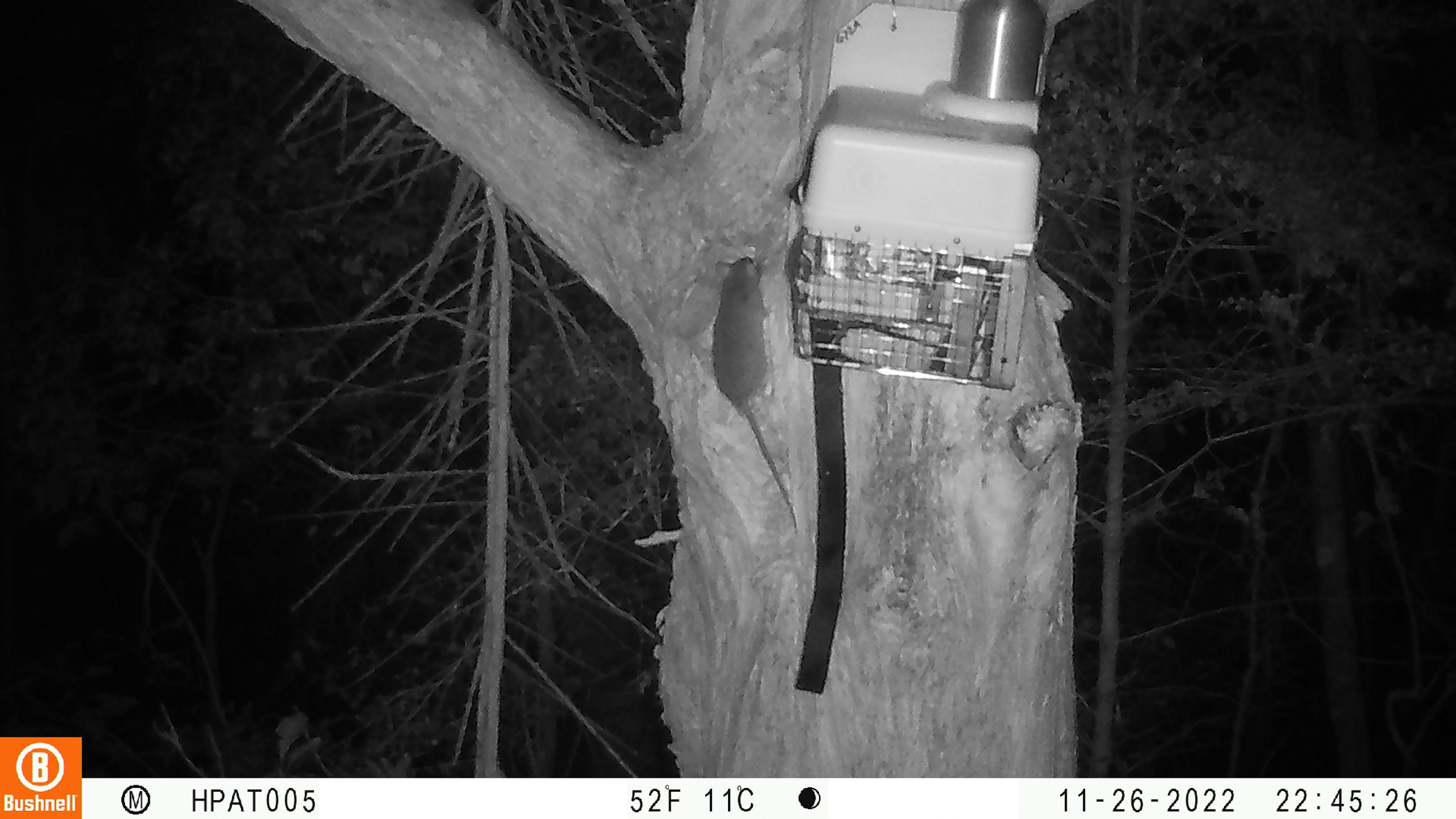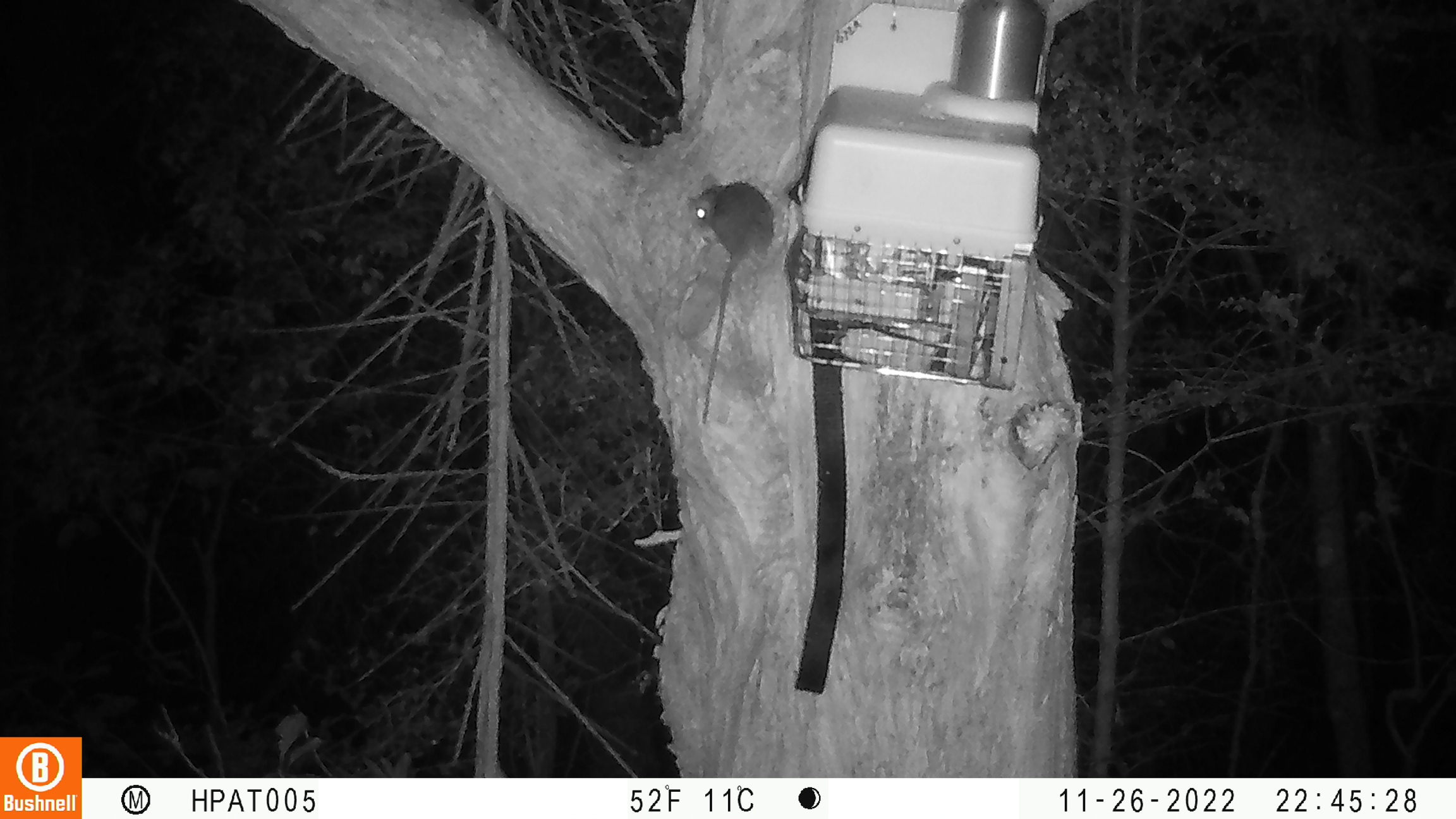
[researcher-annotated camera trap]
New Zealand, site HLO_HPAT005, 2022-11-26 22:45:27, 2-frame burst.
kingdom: Animalia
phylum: Chordata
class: Mammalia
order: Rodentia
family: Muridae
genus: Rattus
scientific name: Rattus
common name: rat